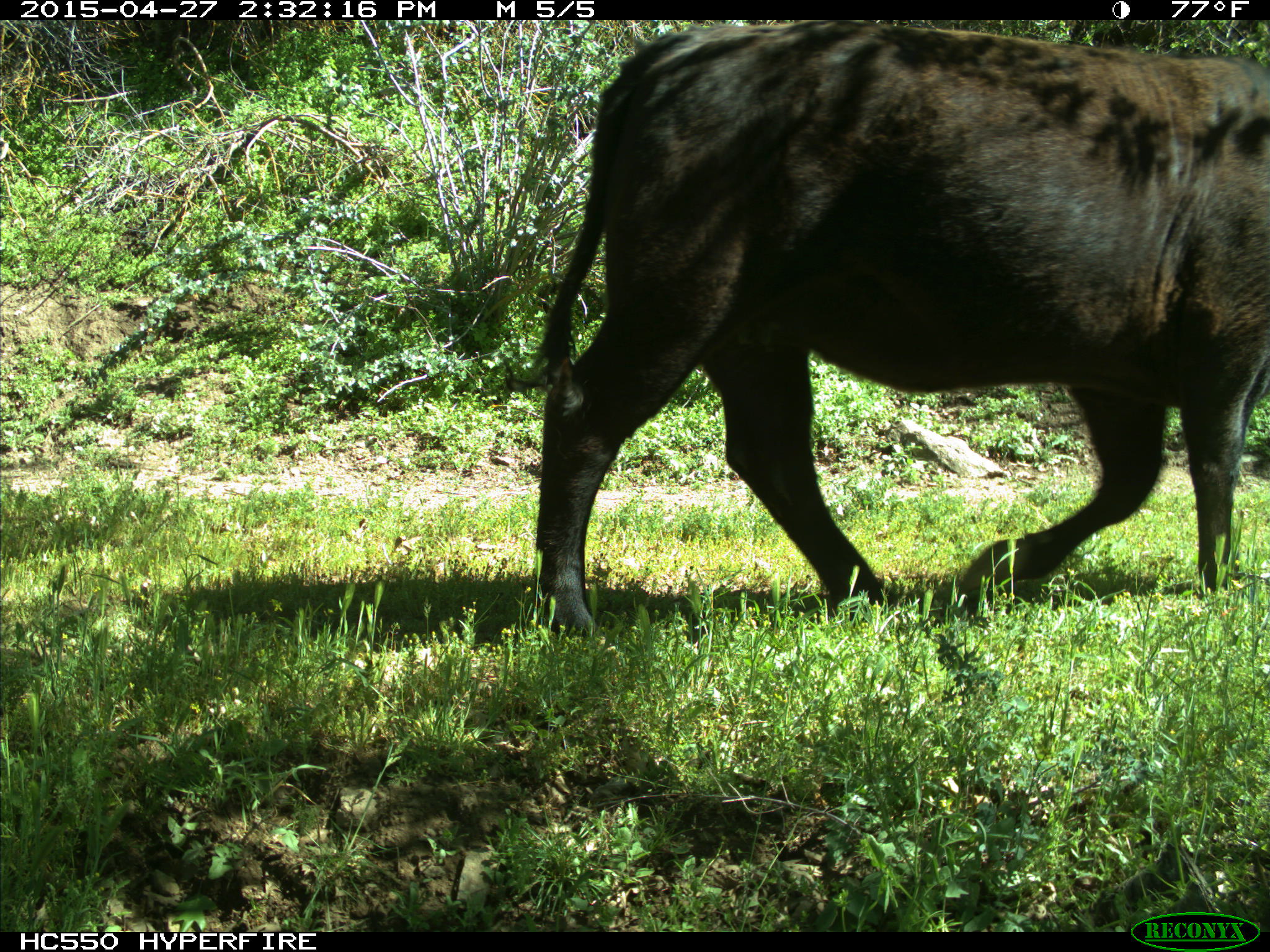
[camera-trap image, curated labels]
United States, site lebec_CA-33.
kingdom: Animalia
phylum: Chordata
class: Mammalia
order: Artiodactyla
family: Bovidae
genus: Bos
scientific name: Bos taurus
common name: domestic cow